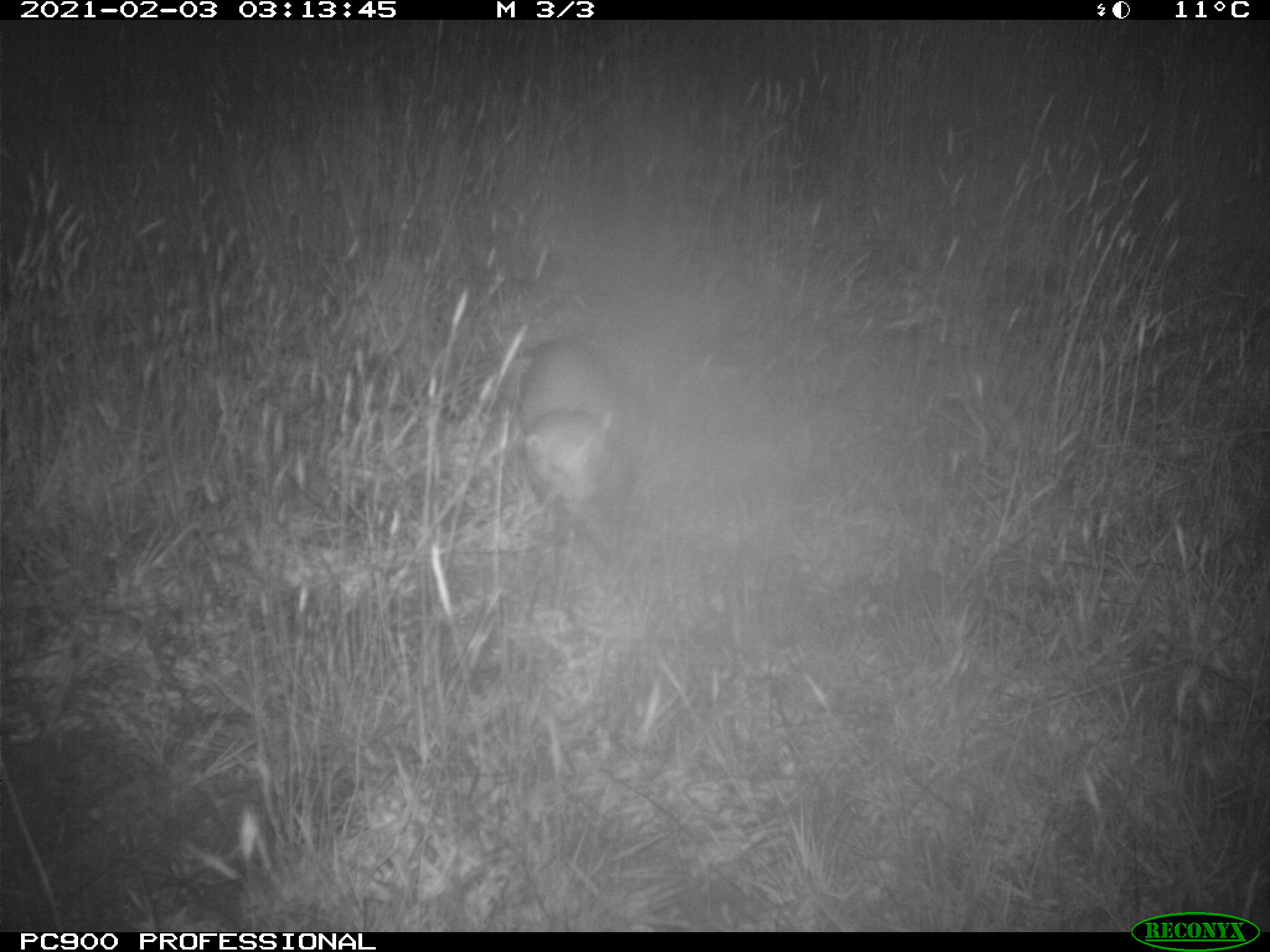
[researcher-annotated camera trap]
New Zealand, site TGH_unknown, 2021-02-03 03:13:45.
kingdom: Animalia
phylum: Chordata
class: Mammalia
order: Carnivora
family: Mustelidae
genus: Mustela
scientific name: Mustela furo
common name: ferret